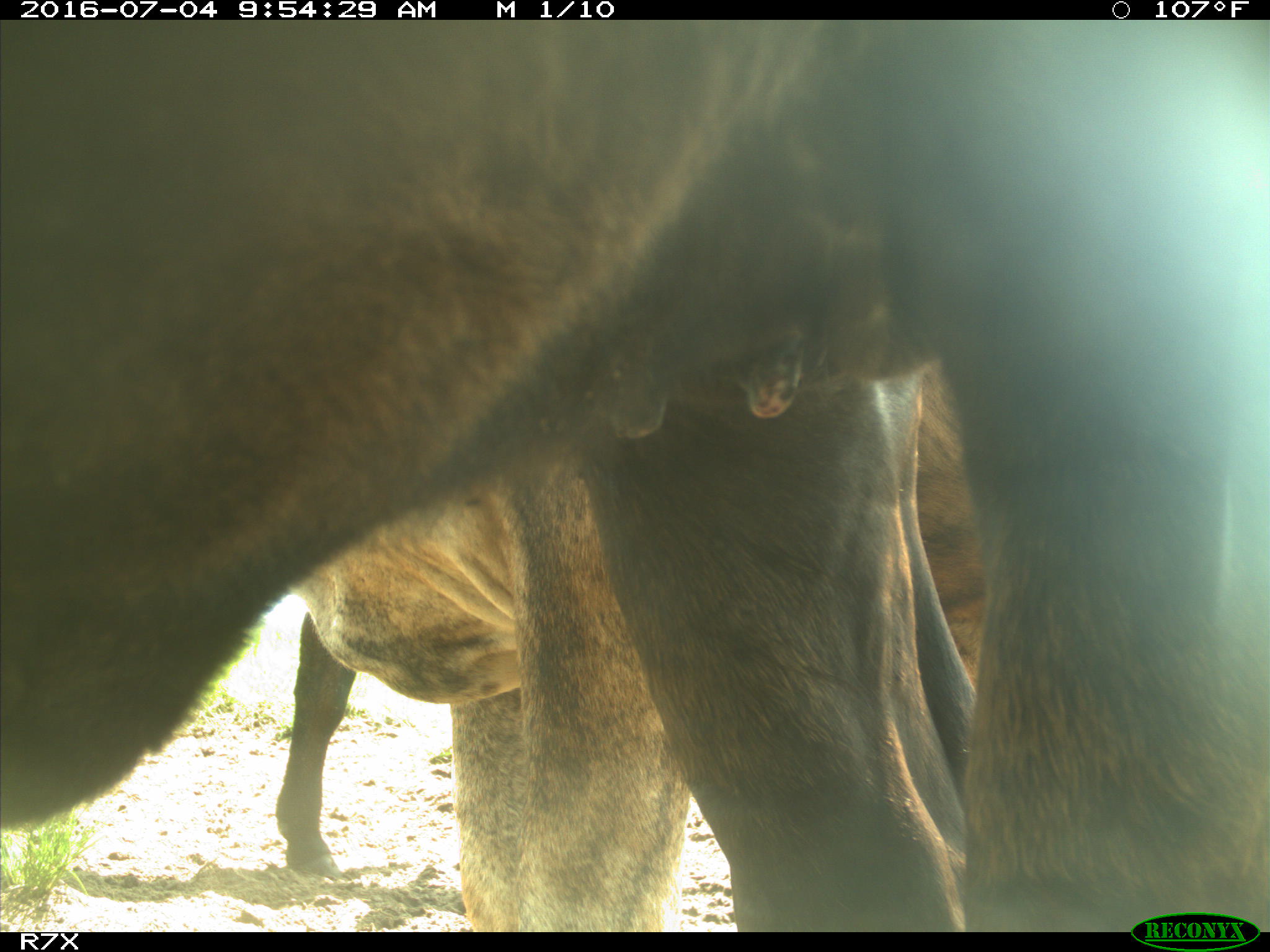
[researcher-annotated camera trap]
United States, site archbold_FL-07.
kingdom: Animalia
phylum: Chordata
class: Mammalia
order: Artiodactyla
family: Bovidae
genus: Bos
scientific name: Bos taurus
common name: domestic cow